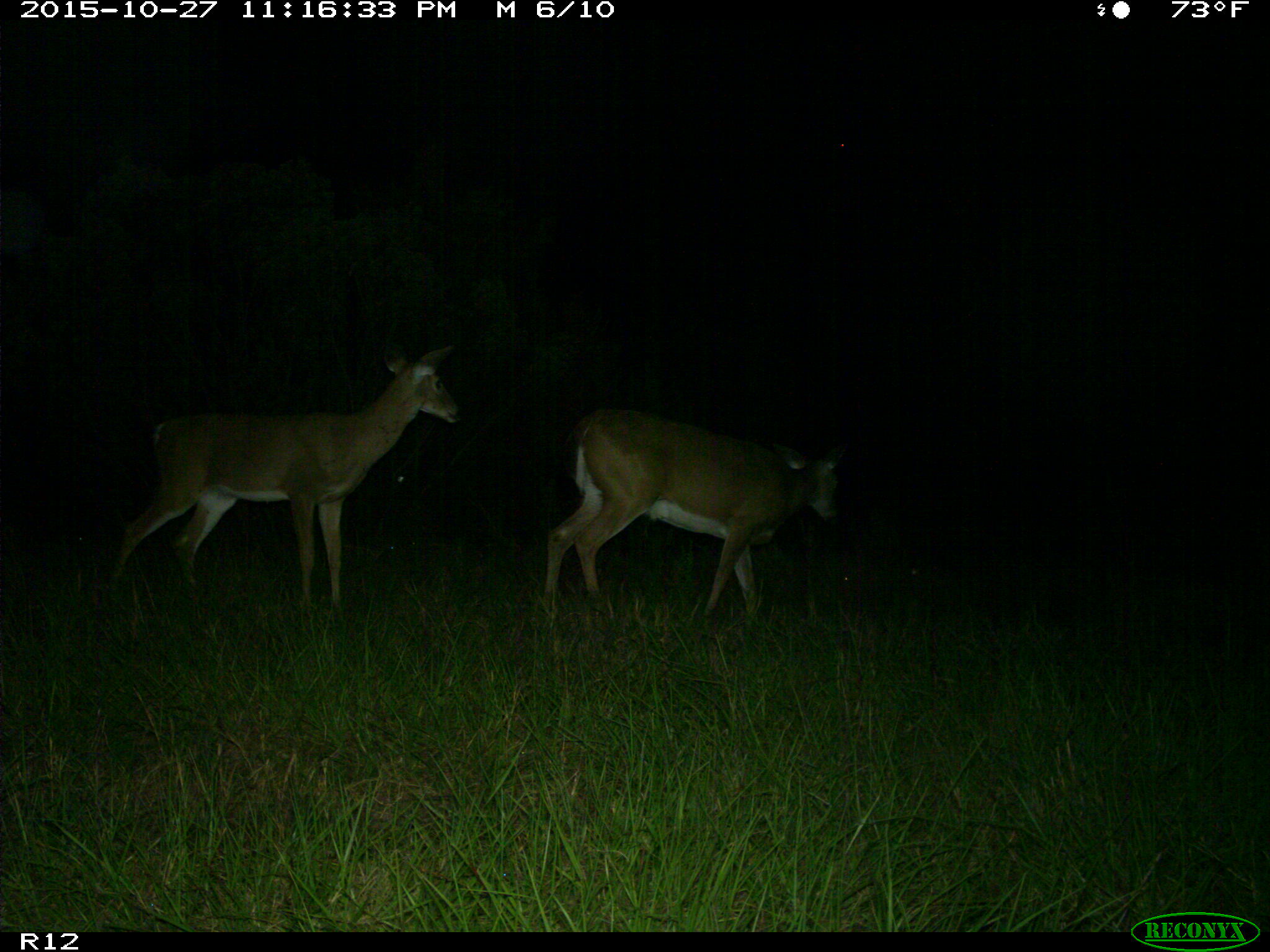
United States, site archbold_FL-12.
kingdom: Animalia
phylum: Chordata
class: Mammalia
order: Artiodactyla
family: Cervidae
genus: Odocoileus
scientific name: Odocoileus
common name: deer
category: unidentified deer